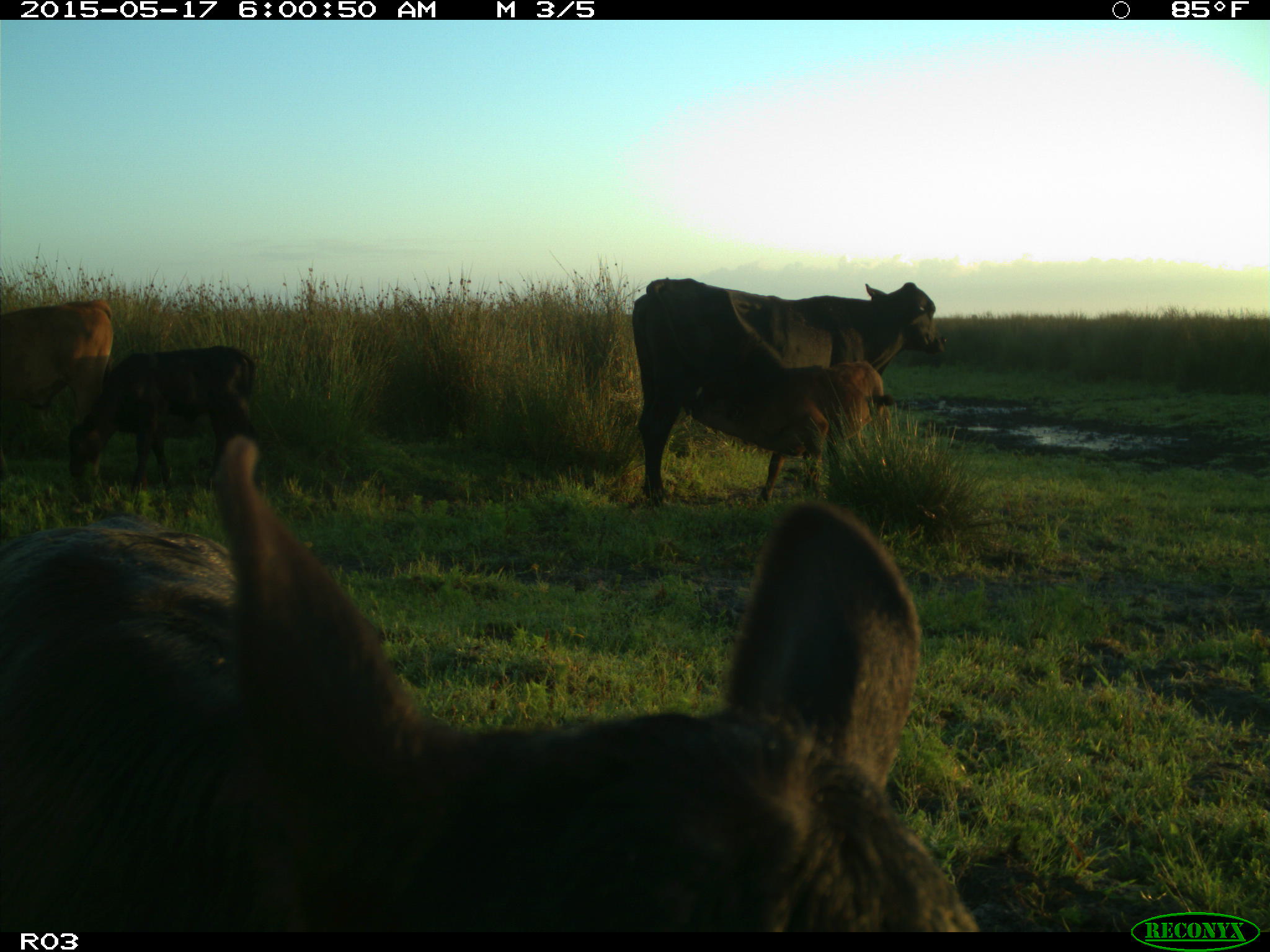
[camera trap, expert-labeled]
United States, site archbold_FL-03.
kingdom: Animalia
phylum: Chordata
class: Mammalia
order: Artiodactyla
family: Bovidae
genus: Bos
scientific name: Bos taurus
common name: domestic cow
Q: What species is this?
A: Bos taurus (domestic cow).